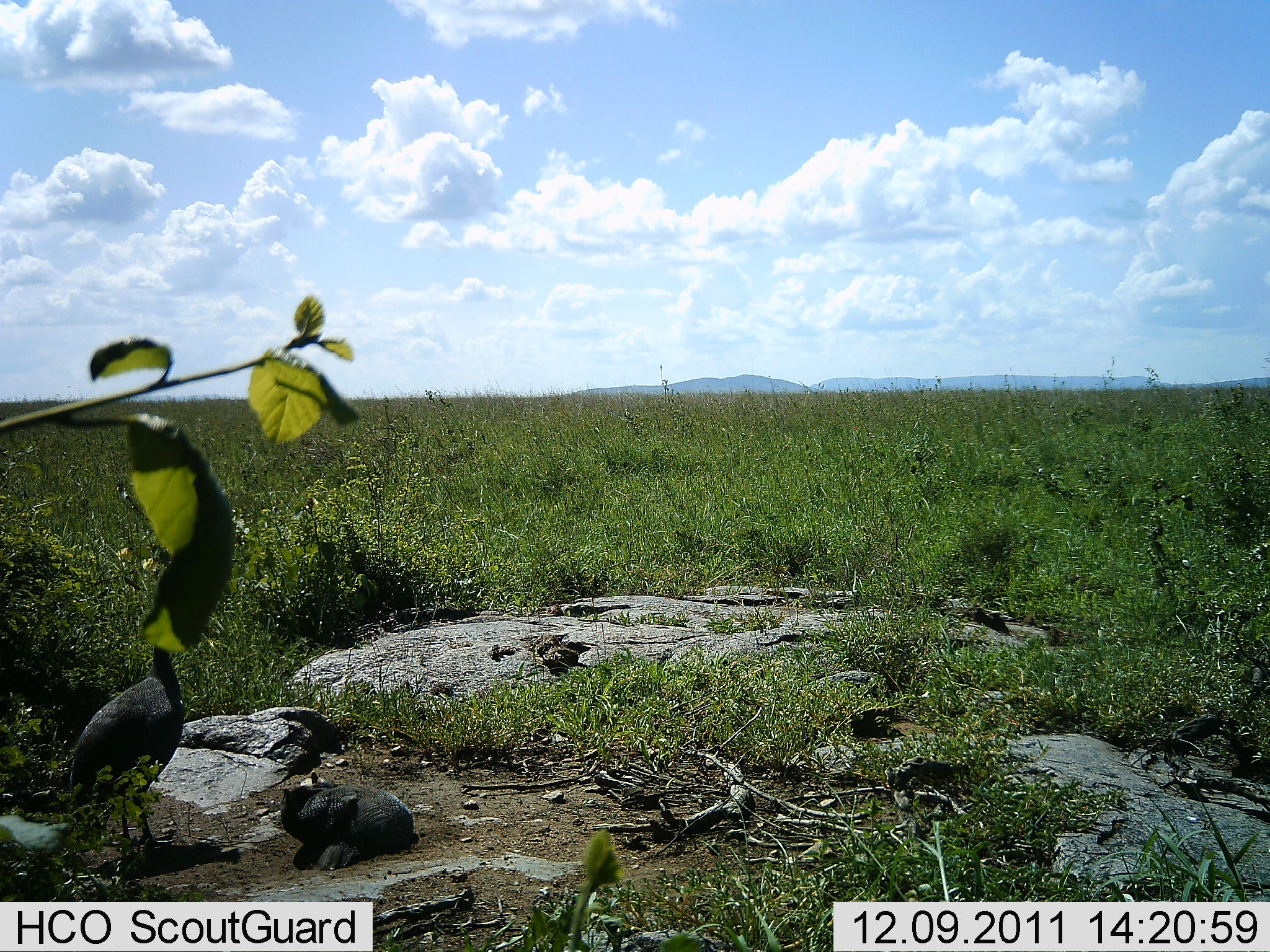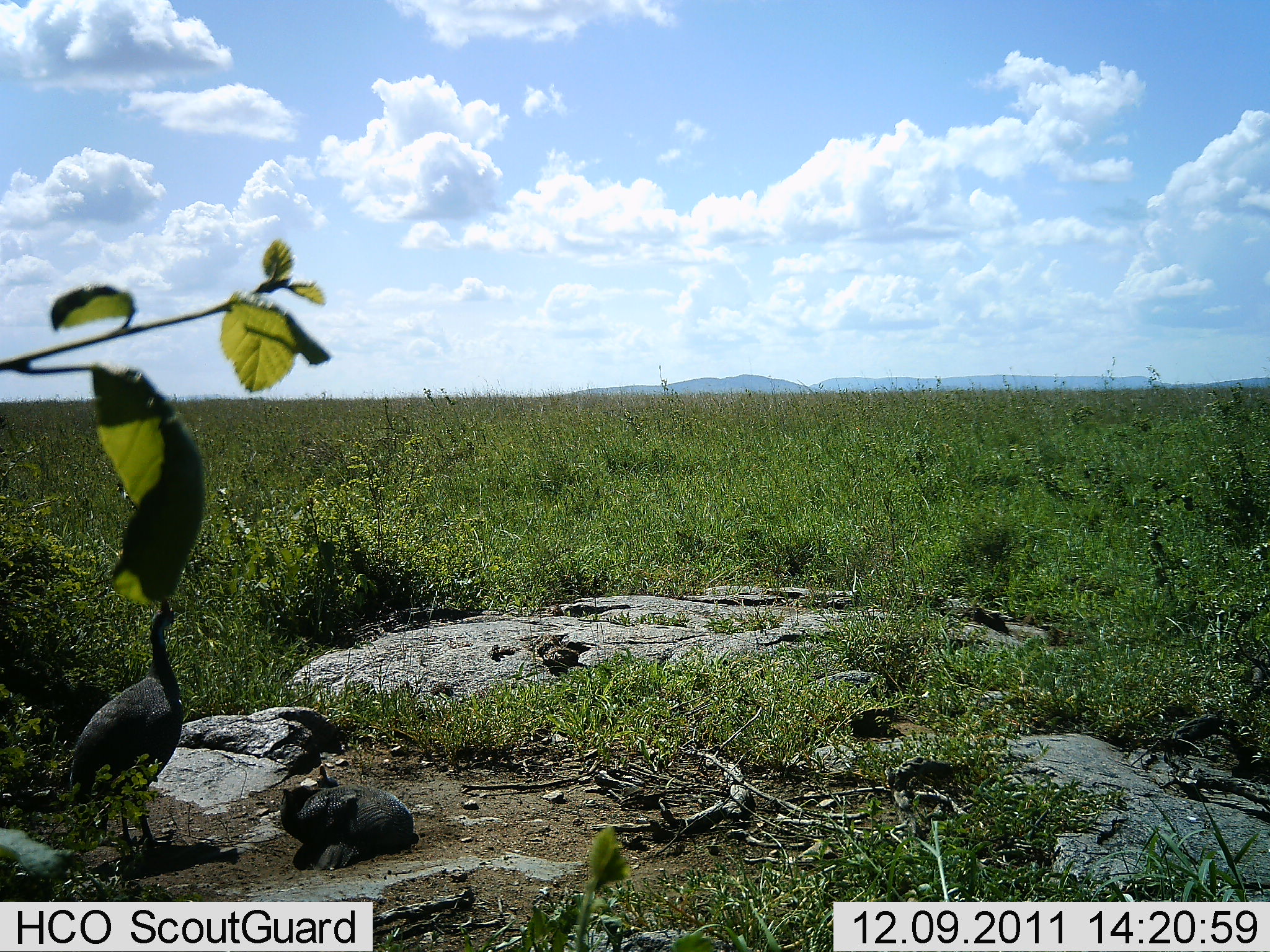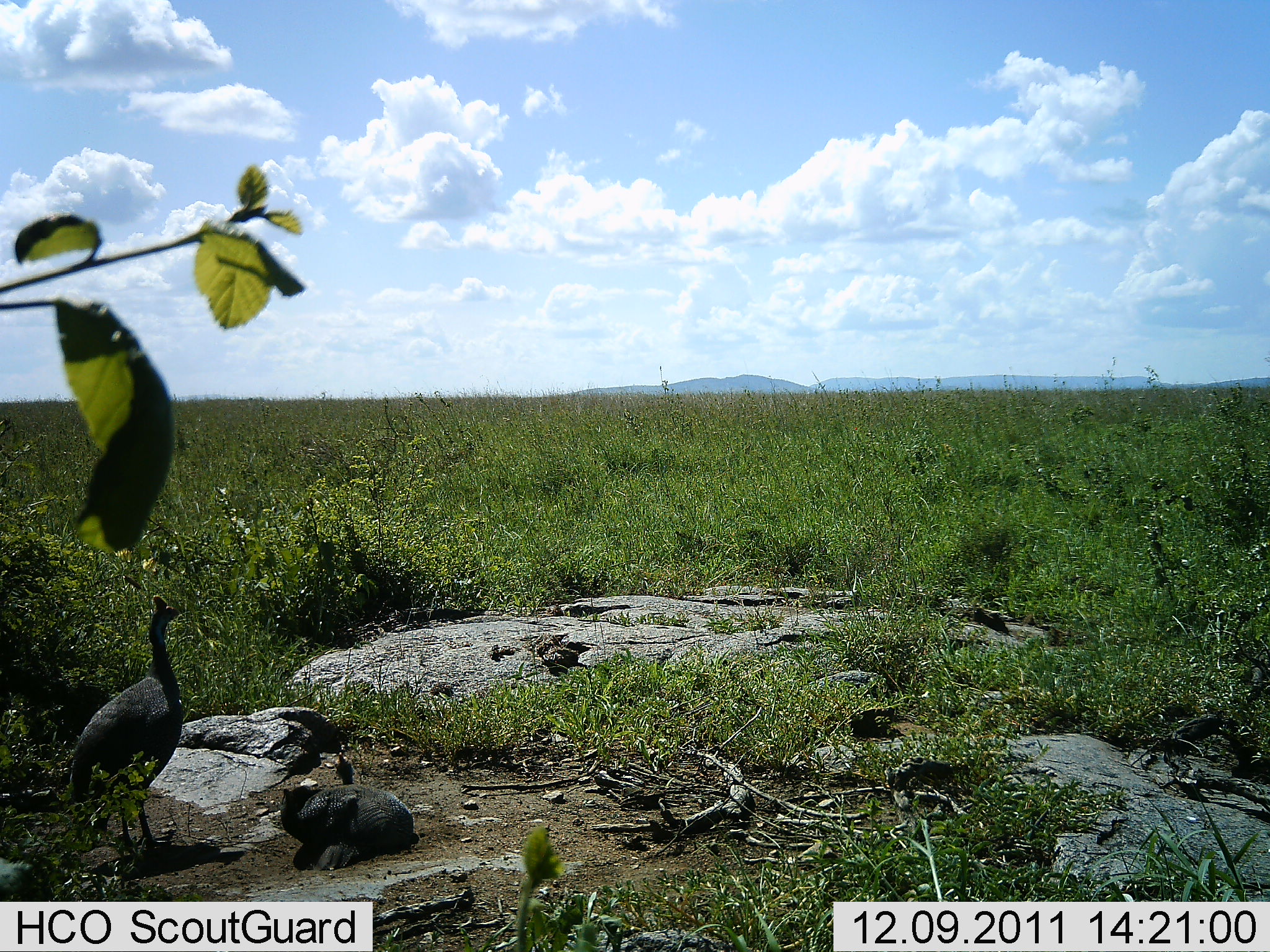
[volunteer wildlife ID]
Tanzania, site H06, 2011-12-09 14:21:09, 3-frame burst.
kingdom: Animalia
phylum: Chordata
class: Aves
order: Galliformes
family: Numididae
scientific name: Numididae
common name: guinea fowl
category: guineafowl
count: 2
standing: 83%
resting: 75%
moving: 0%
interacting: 0%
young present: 0%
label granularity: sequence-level